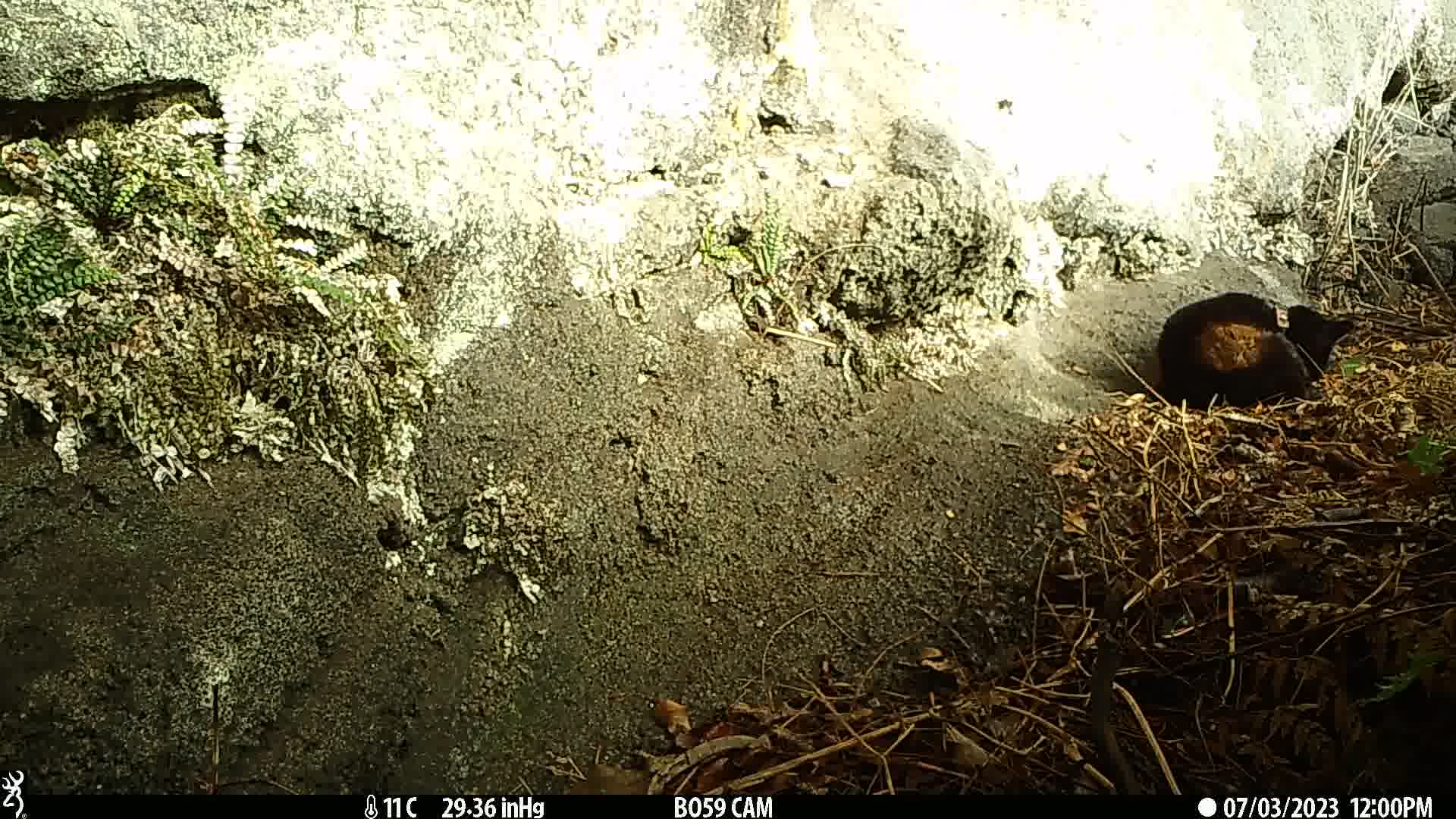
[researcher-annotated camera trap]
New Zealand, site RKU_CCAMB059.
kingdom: Animalia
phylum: Chordata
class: Mammalia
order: Carnivora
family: Felidae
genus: Felis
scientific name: Felis catus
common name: domestic cat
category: cat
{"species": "cat (domestic cat) (Felis catus)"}